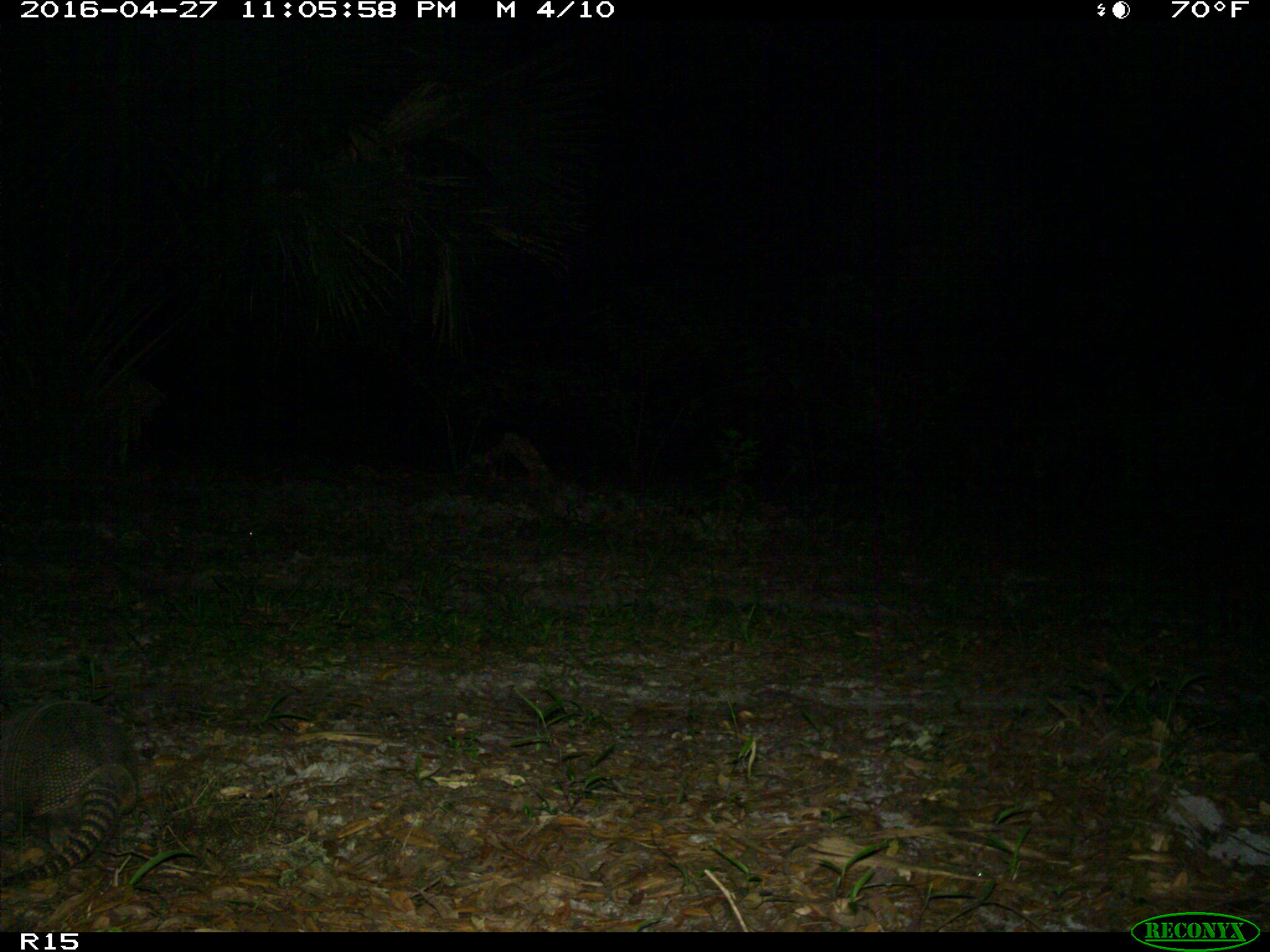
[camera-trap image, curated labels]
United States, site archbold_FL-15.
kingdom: Animalia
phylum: Chordata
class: Mammalia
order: Cingulata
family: Dasypodidae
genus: Dasypus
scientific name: Dasypus novemcinctus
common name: nine-banded armadillo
Dasypus novemcinctus (nine-banded armadillo).